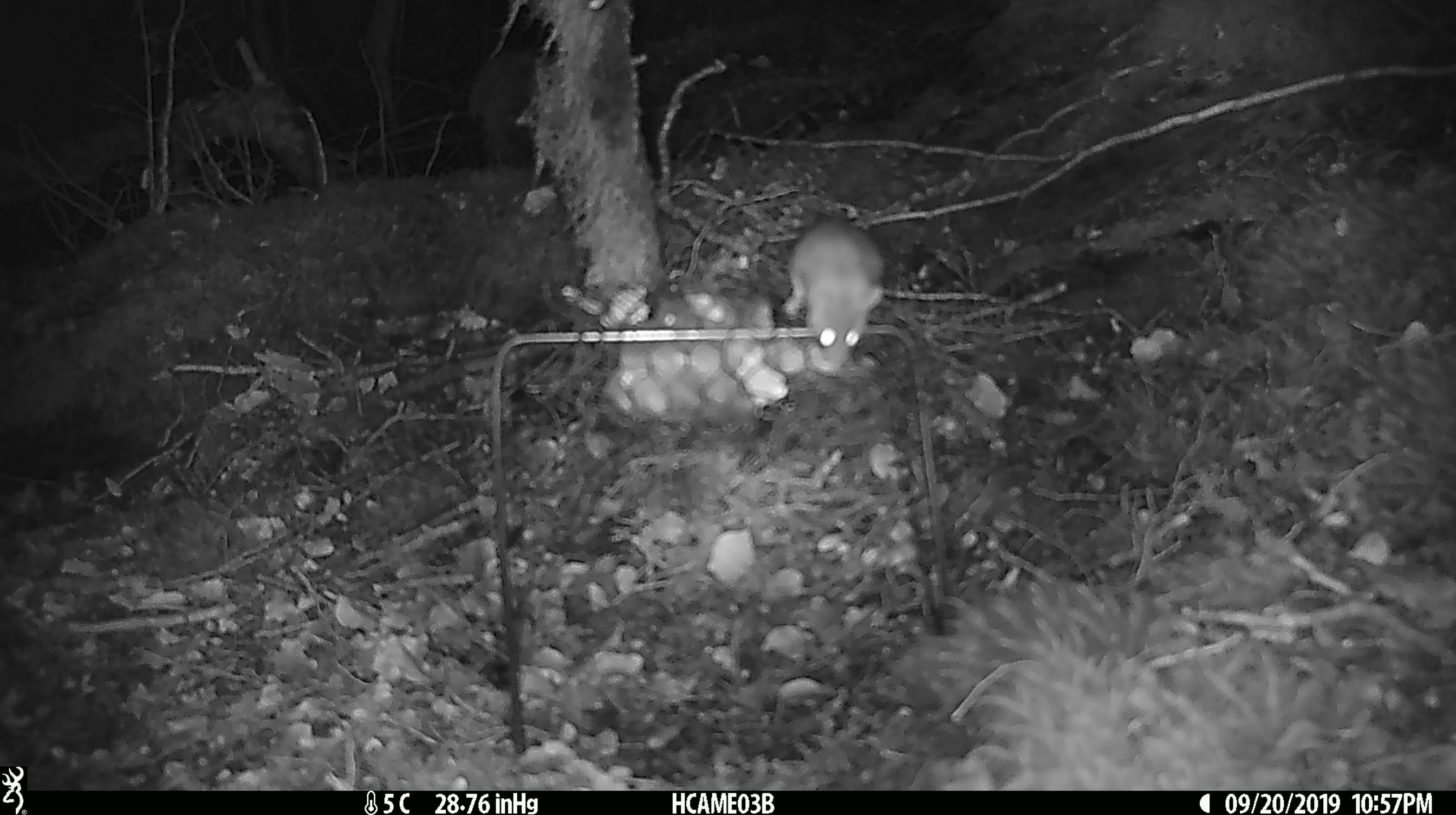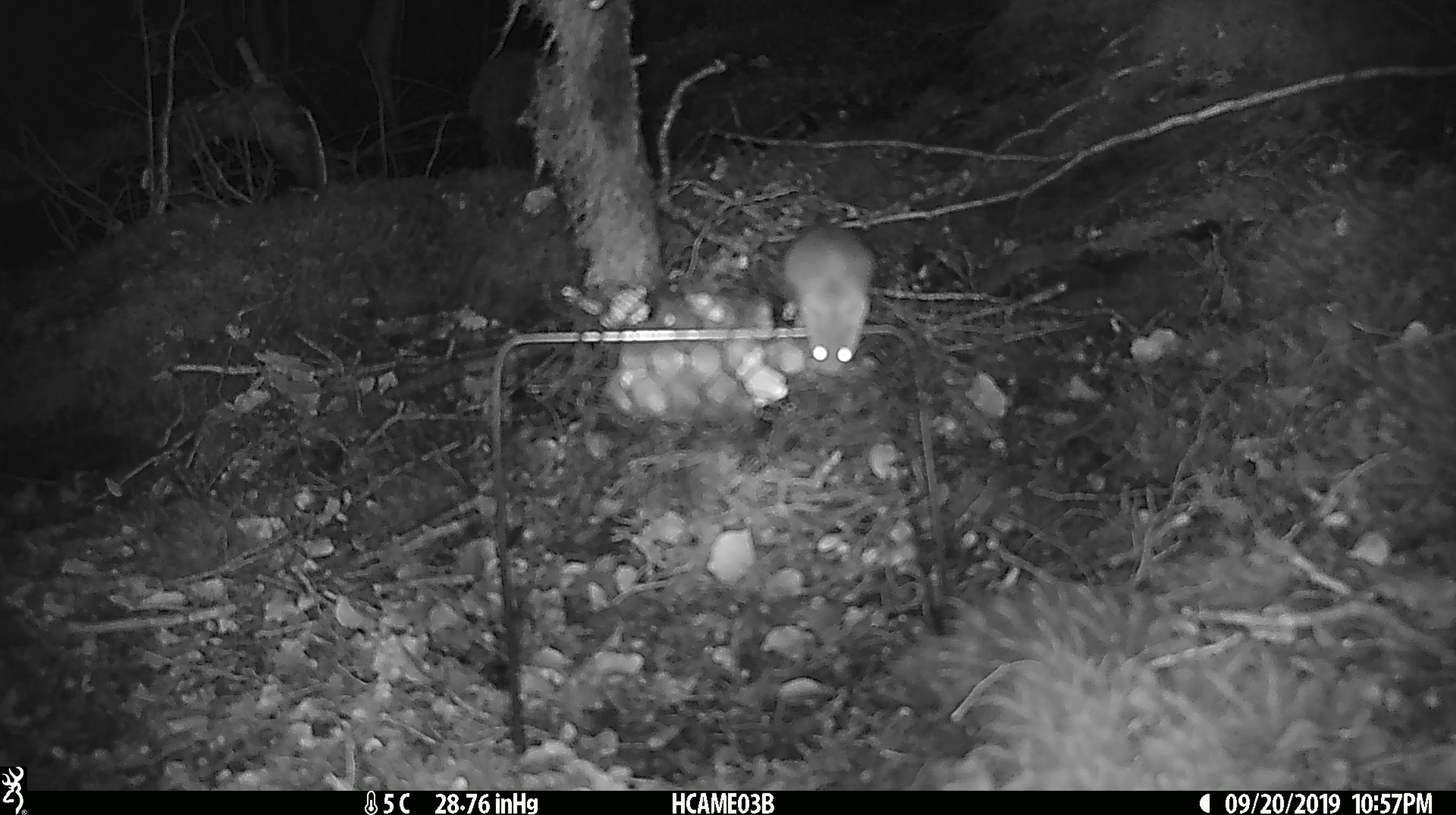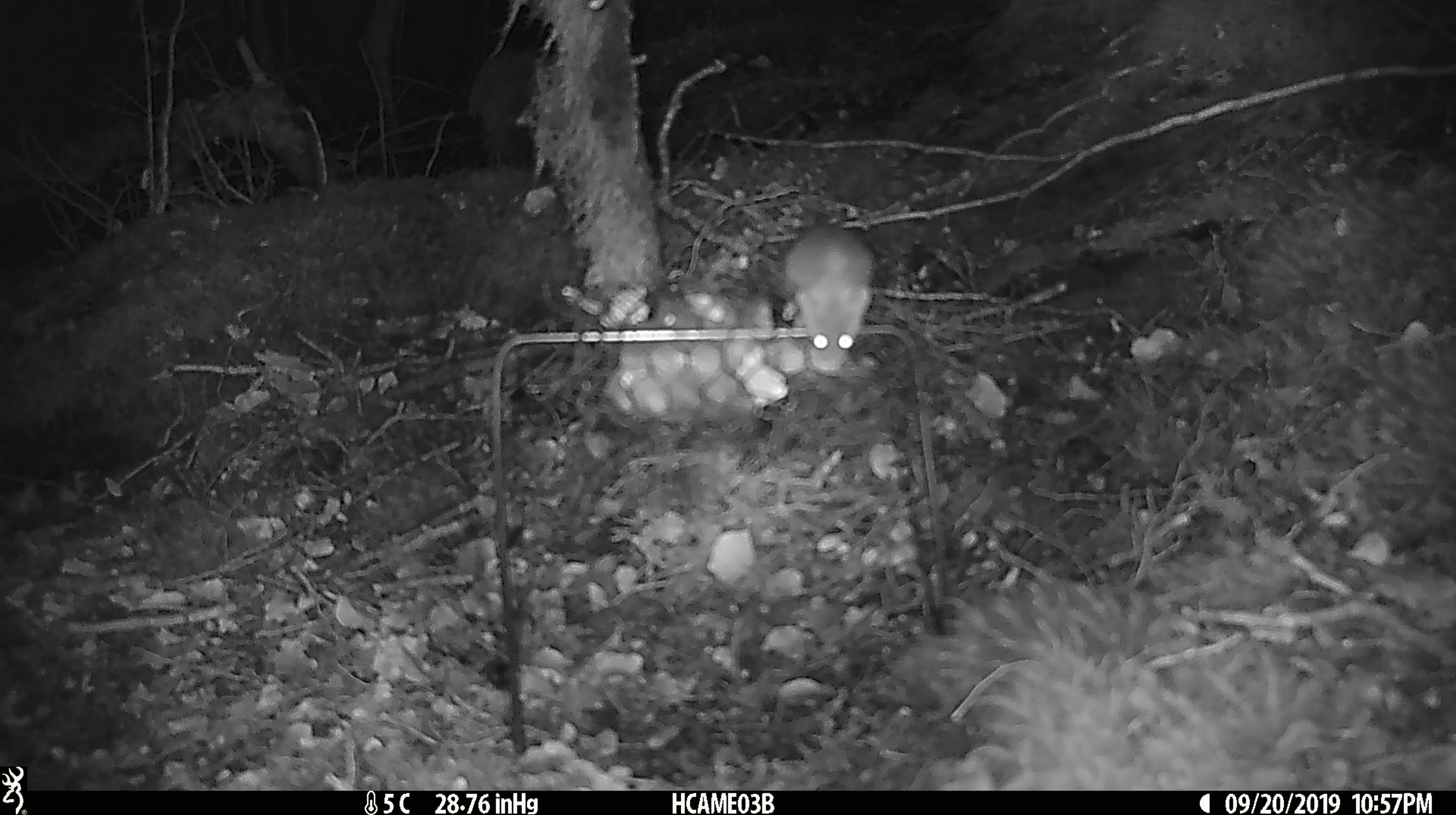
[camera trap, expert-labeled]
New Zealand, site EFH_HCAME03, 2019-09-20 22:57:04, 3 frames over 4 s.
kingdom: Animalia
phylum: Chordata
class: Mammalia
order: Rodentia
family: Muridae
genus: Mus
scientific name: Mus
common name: mouse